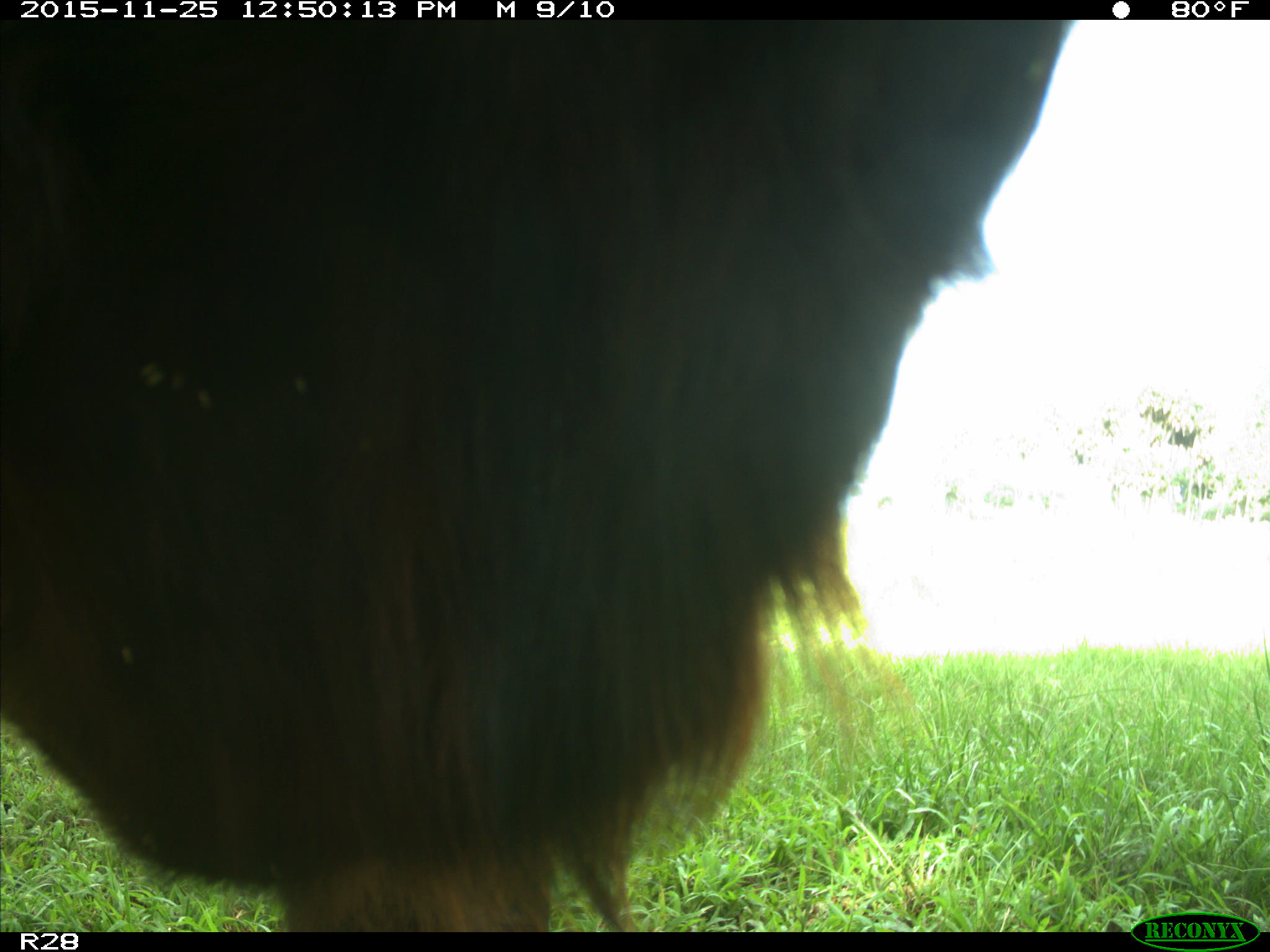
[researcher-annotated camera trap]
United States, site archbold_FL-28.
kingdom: Animalia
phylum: Chordata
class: Mammalia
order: Artiodactyla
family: Bovidae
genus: Bos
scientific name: Bos taurus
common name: domestic cow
Bos taurus (domestic cow).